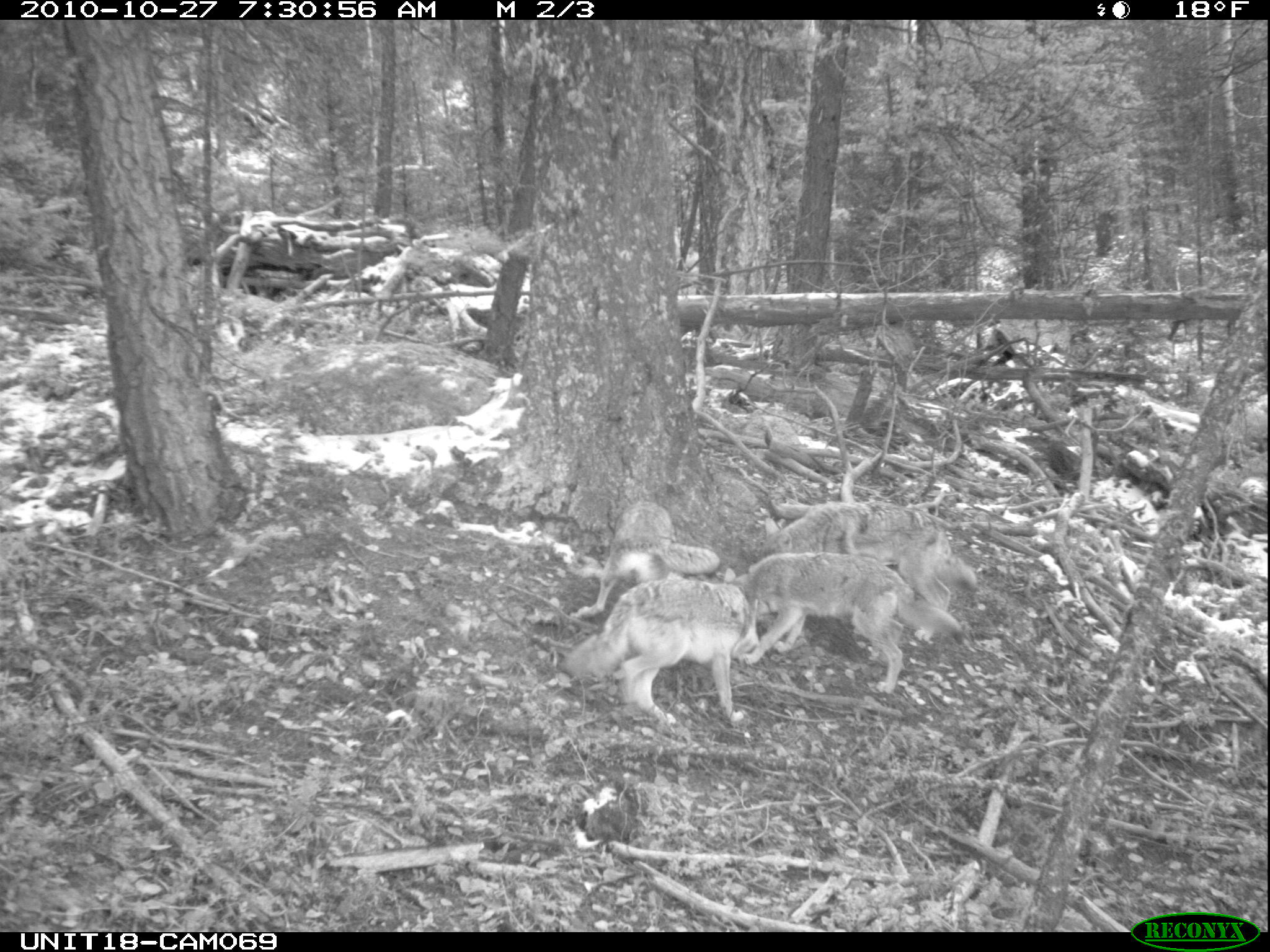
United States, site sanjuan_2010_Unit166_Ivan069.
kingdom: Animalia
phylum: Chordata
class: Mammalia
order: Carnivora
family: Canidae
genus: Canis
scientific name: Canis latrans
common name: coyote